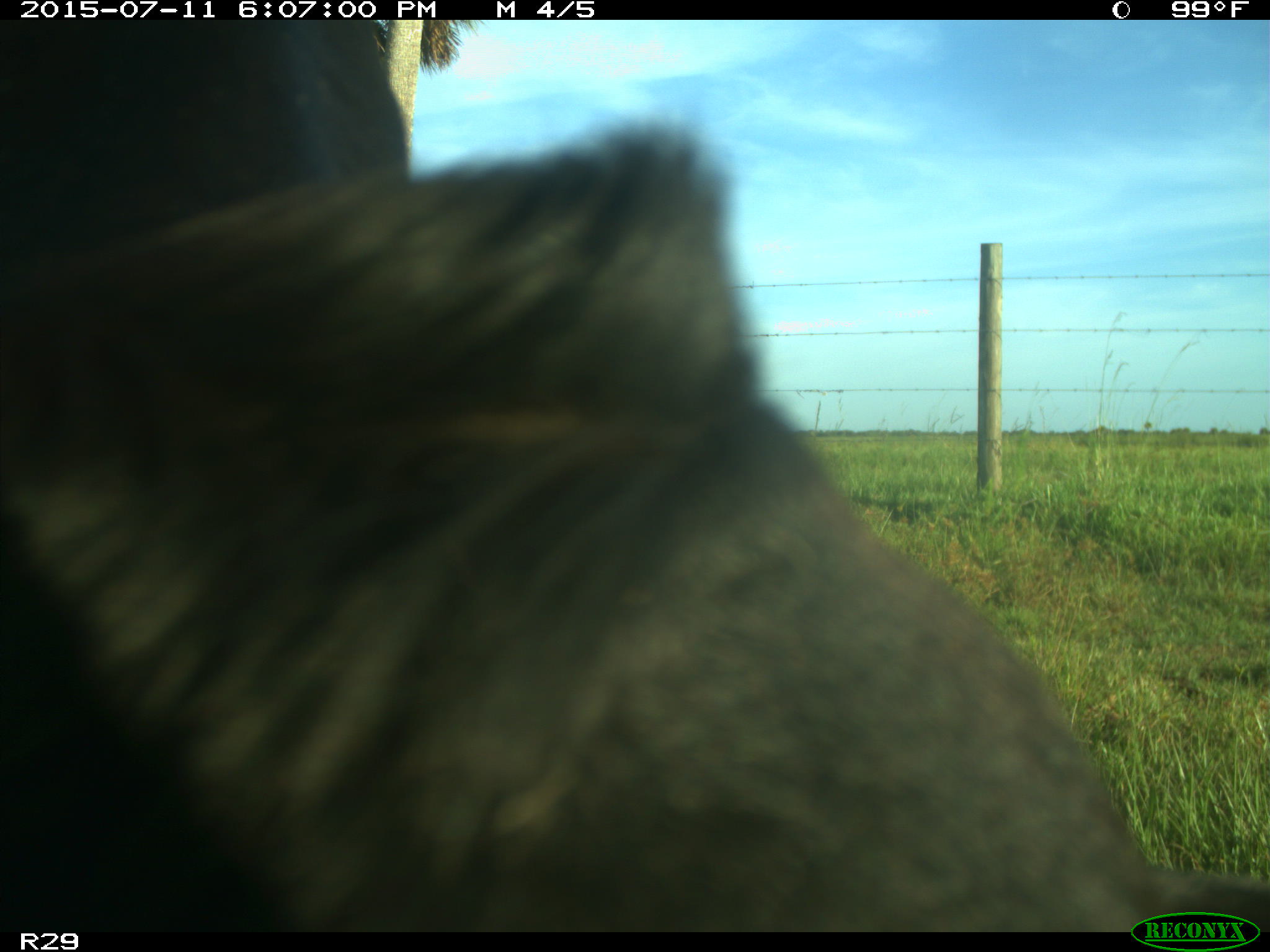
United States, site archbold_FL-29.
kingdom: Animalia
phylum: Chordata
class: Mammalia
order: Artiodactyla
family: Bovidae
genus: Bos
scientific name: Bos taurus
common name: domestic cow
Bos taurus (domestic cow).